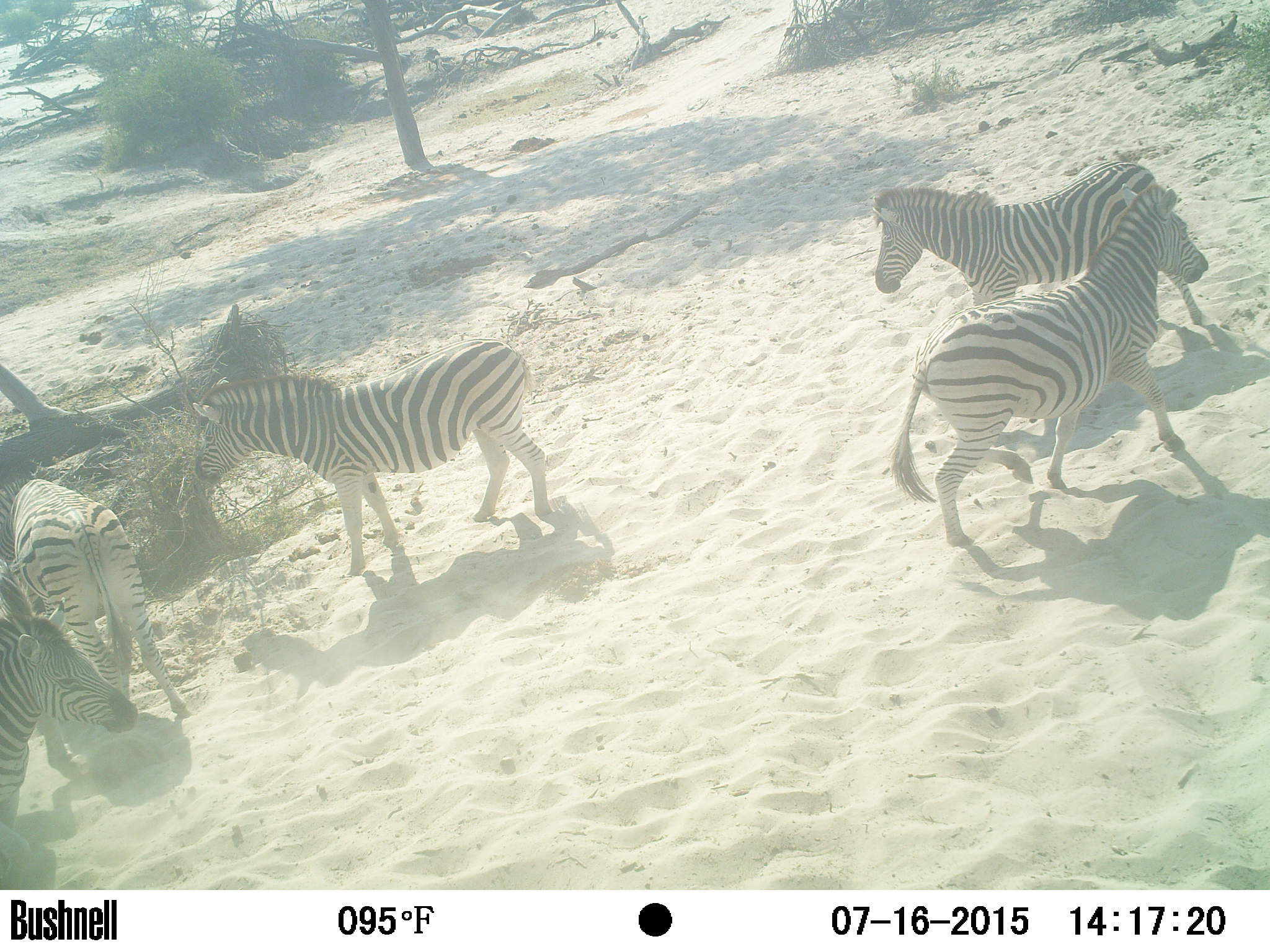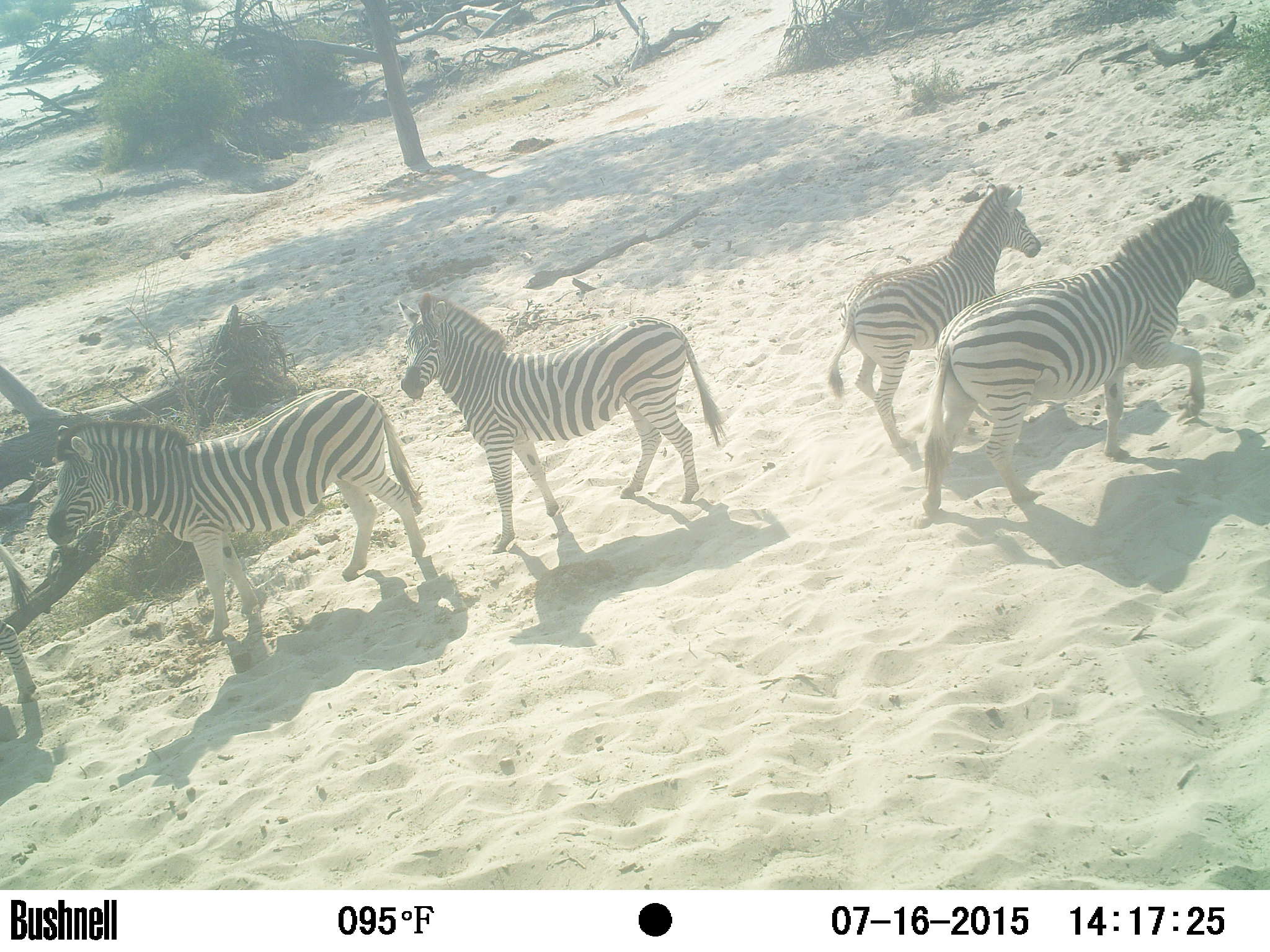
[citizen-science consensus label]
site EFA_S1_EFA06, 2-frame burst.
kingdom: Animalia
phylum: Chordata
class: Mammalia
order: Perissodactyla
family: Equidae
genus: Equus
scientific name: Equus quagga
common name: plains zebra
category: zebraplains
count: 5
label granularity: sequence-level